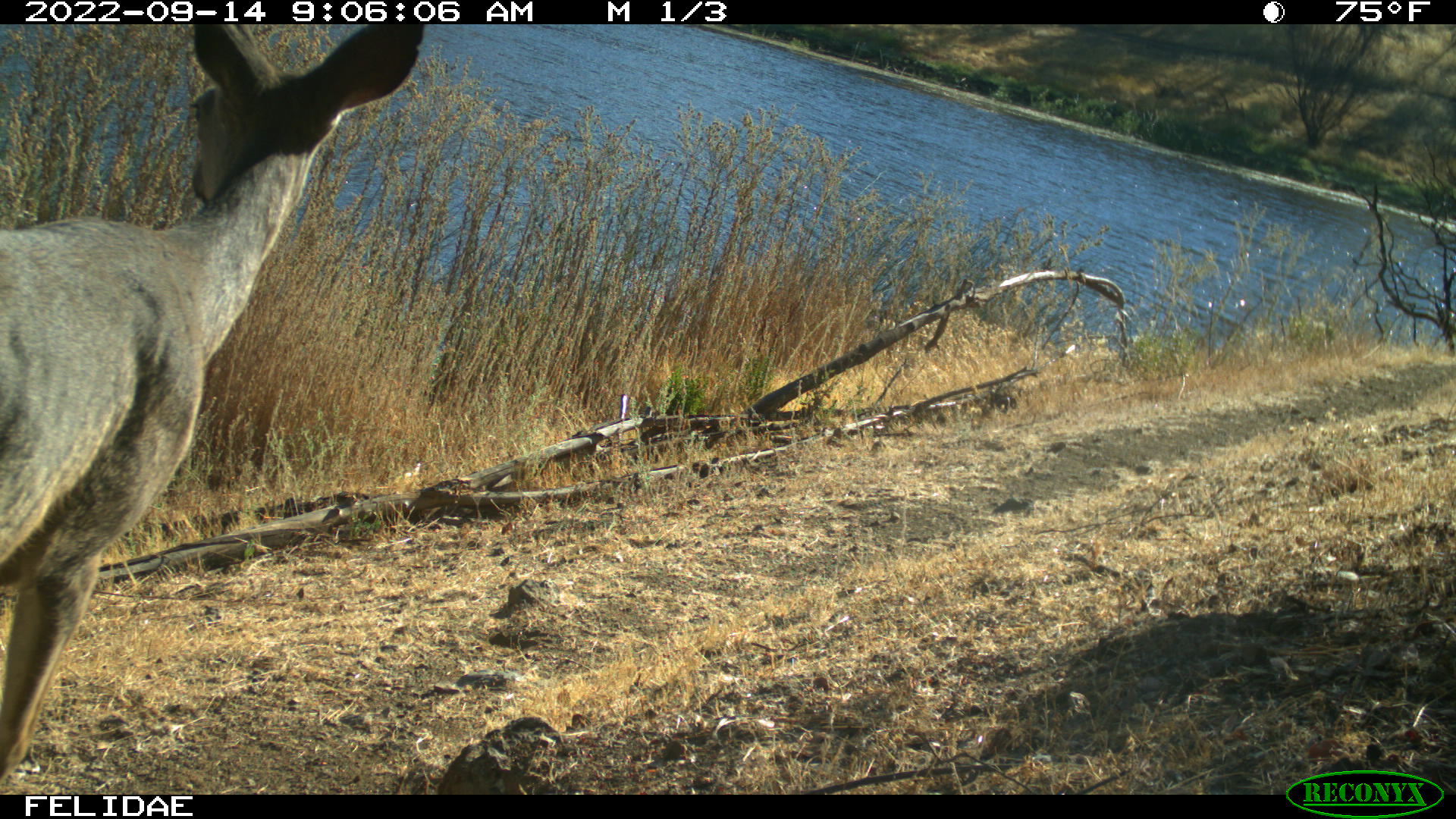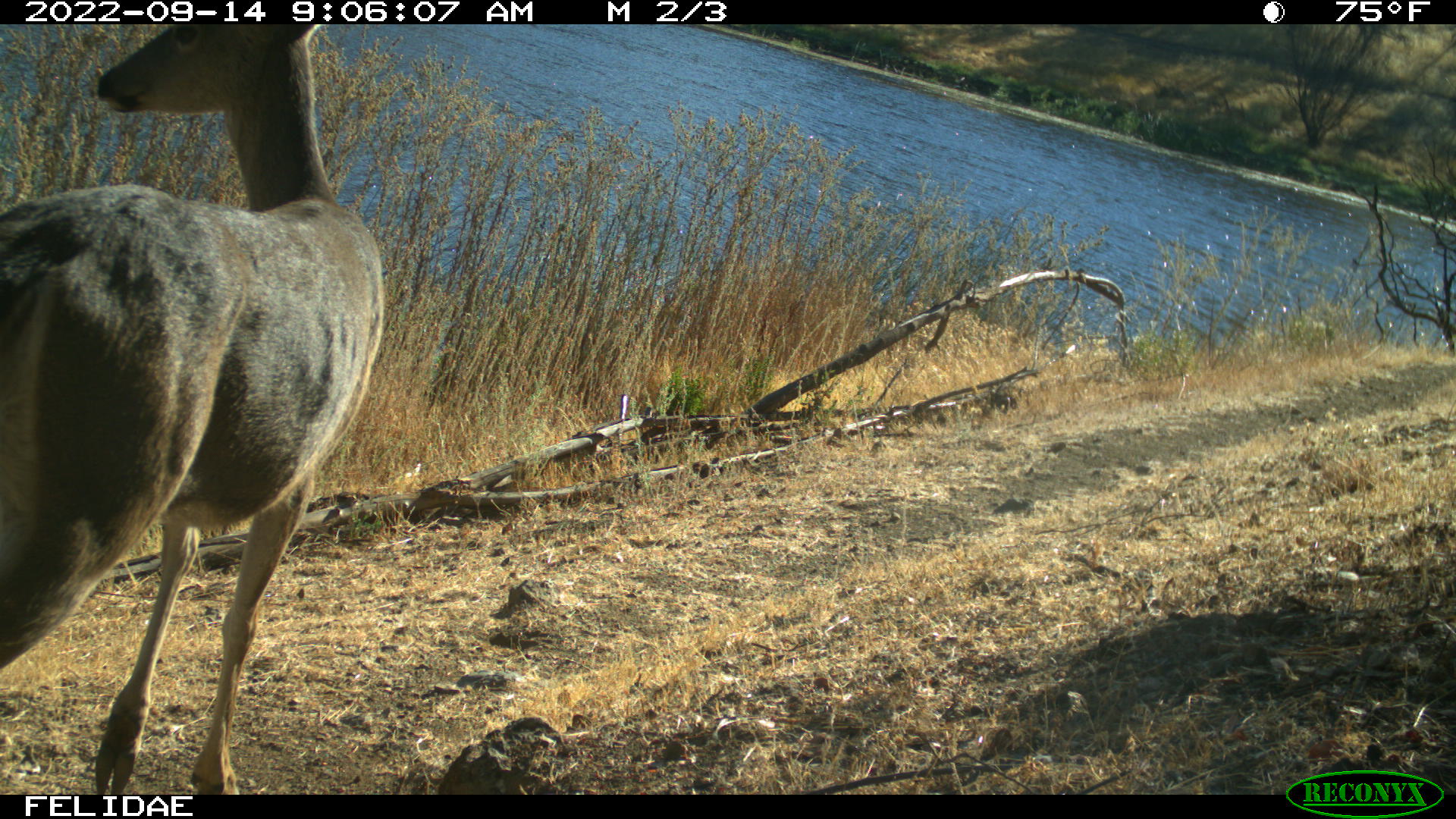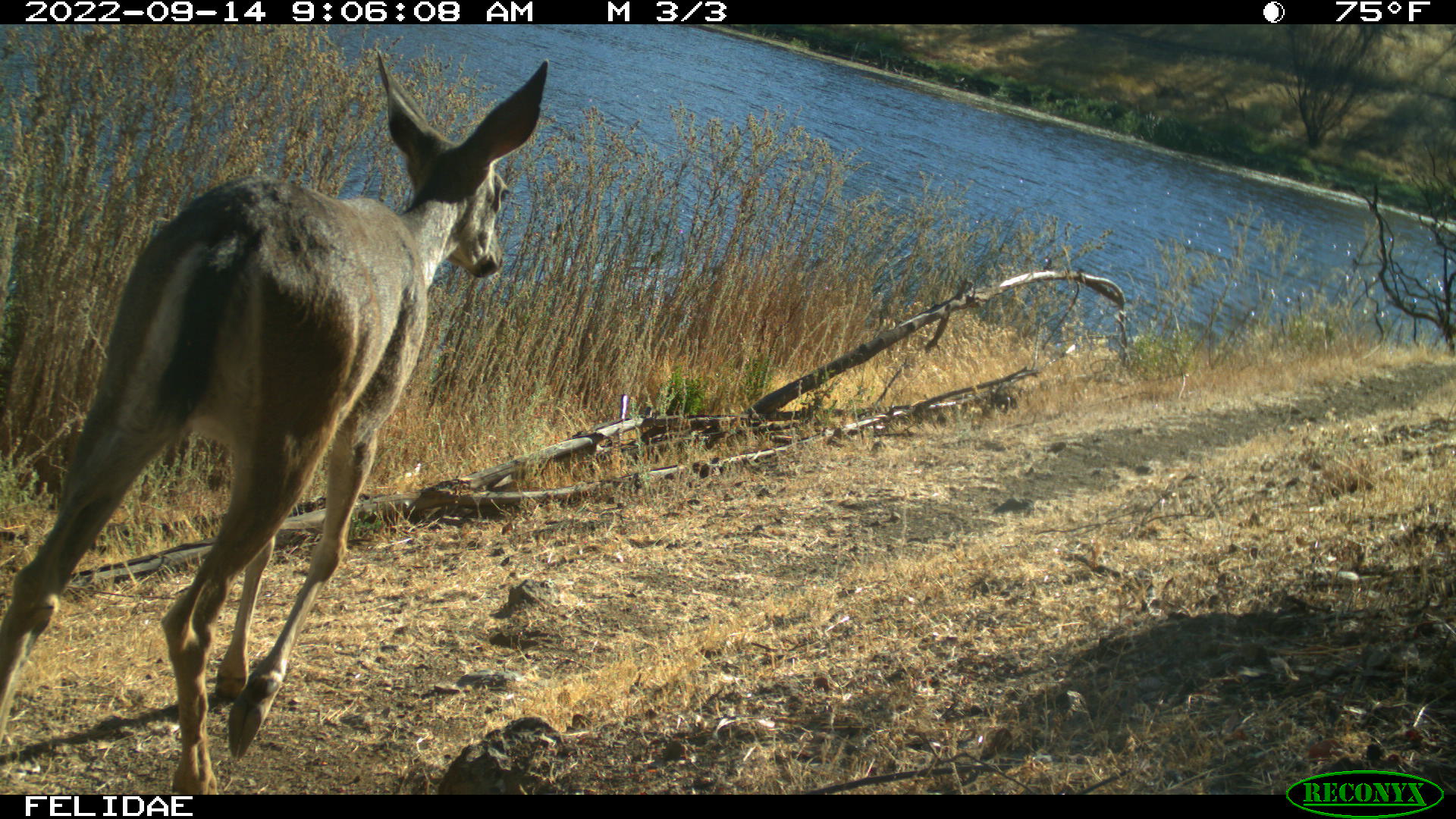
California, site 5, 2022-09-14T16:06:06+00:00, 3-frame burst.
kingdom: Animalia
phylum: Chordata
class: Mammalia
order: Artiodactyla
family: Cervidae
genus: Odocoileus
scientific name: Odocoileus hemionus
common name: mule deer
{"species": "mule deer (Odocoileus hemionus)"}